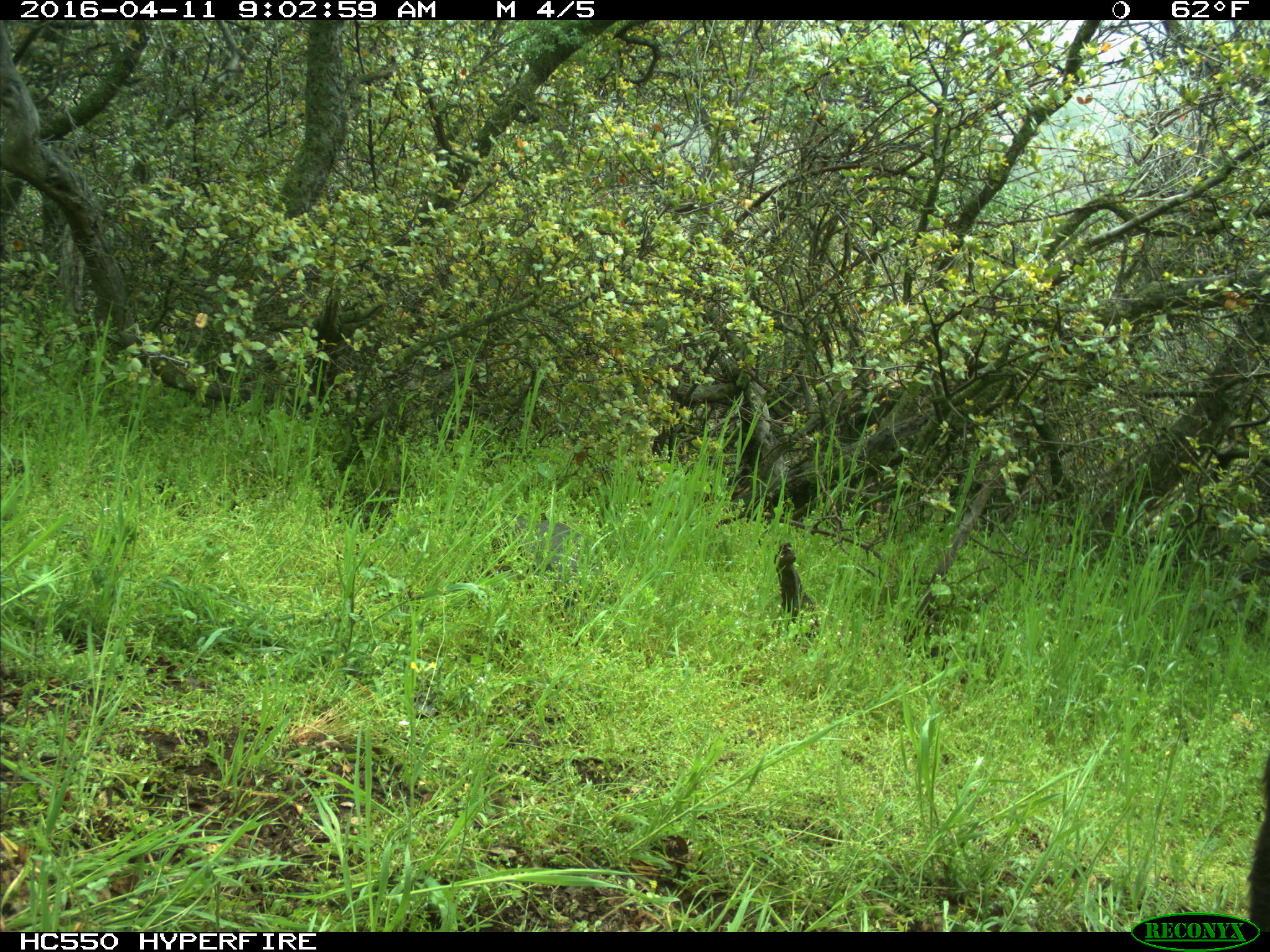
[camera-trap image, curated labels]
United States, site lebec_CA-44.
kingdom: Animalia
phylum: Chordata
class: Mammalia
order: Artiodactyla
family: Bovidae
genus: Bos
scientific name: Bos taurus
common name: domestic cow